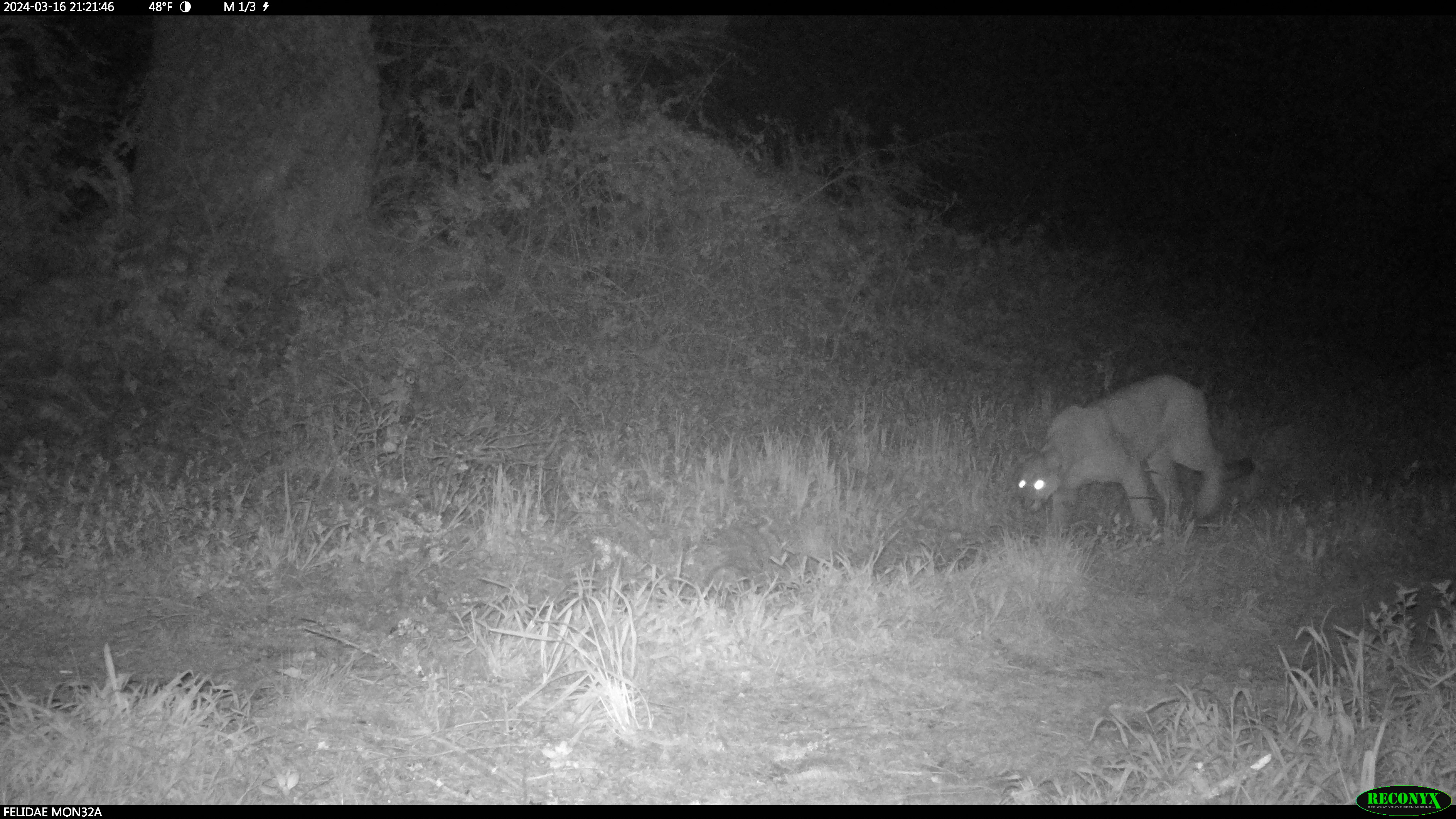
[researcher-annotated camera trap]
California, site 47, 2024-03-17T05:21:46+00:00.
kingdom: Animalia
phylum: Chordata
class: Mammalia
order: Carnivora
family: Felidae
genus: Puma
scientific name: Puma concolor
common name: puma